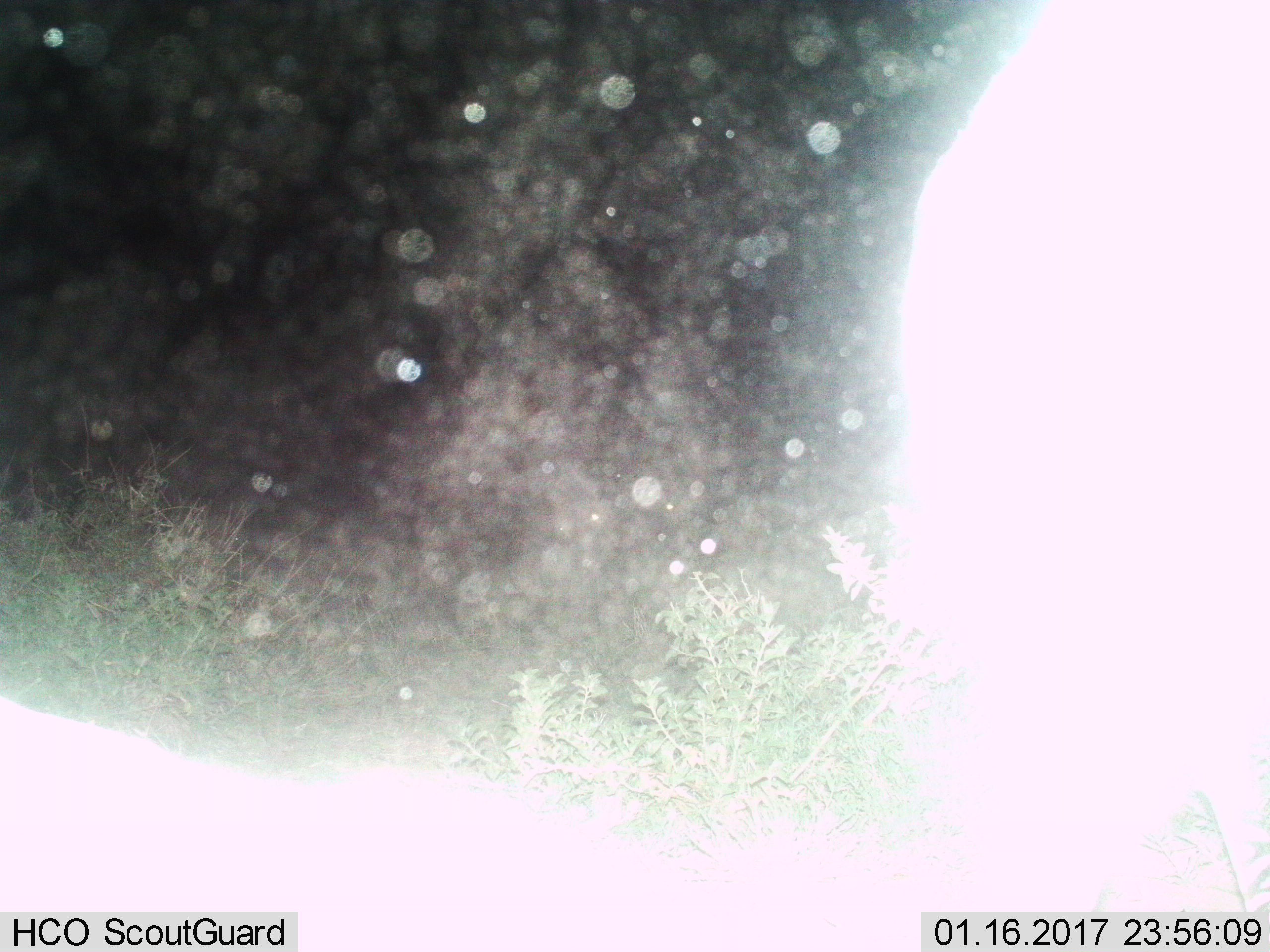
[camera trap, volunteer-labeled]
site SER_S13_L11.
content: unidentified animal